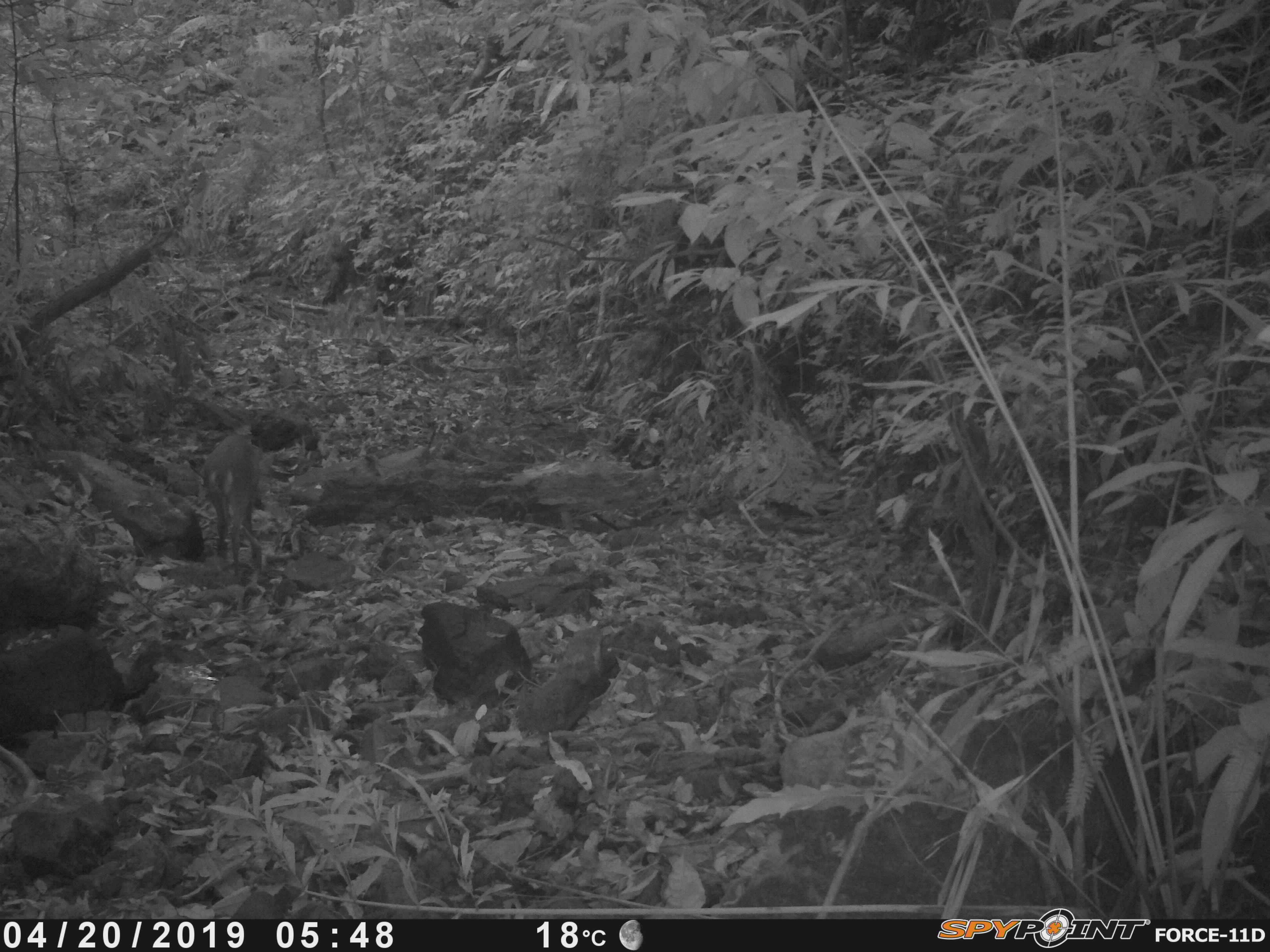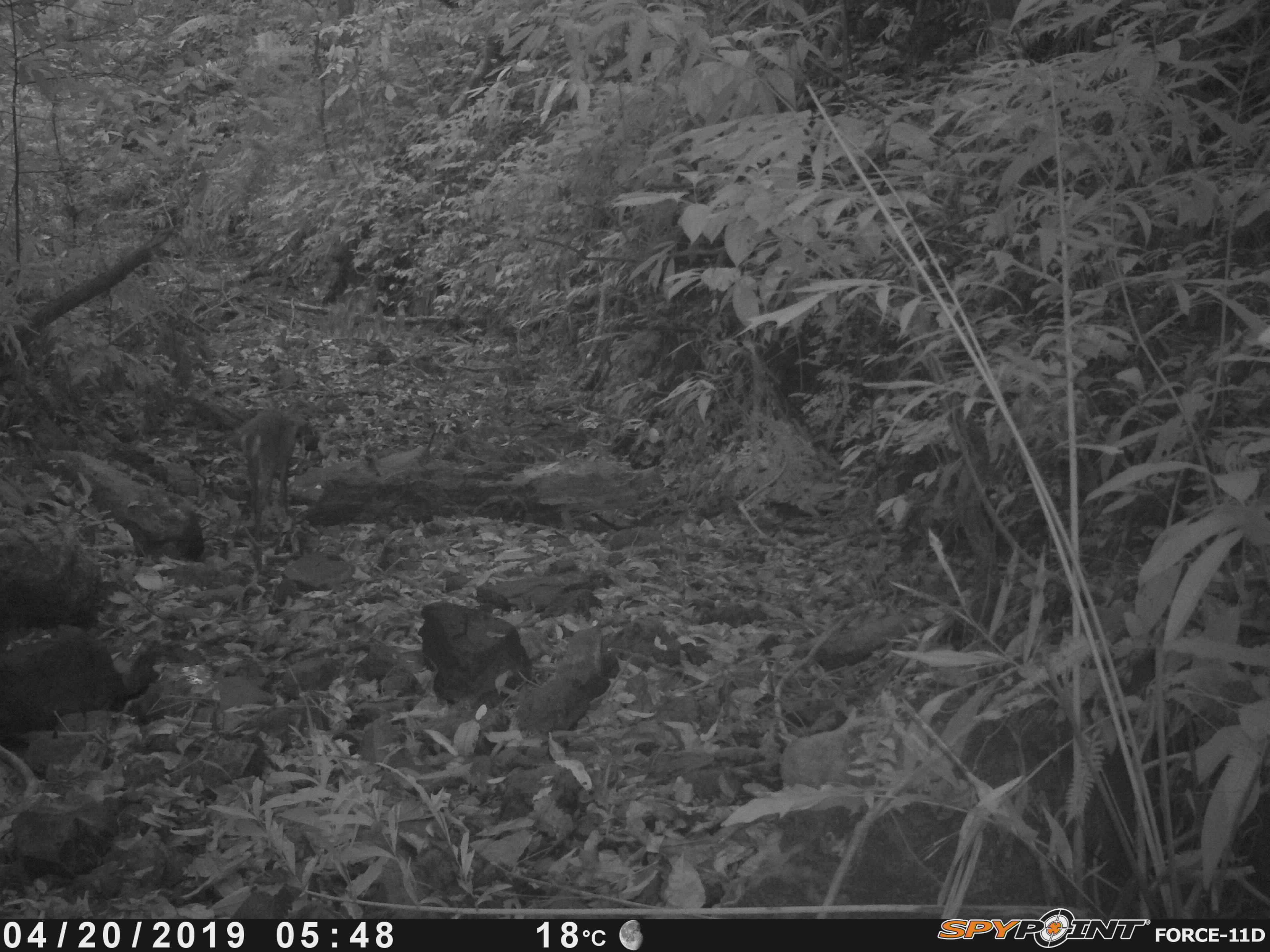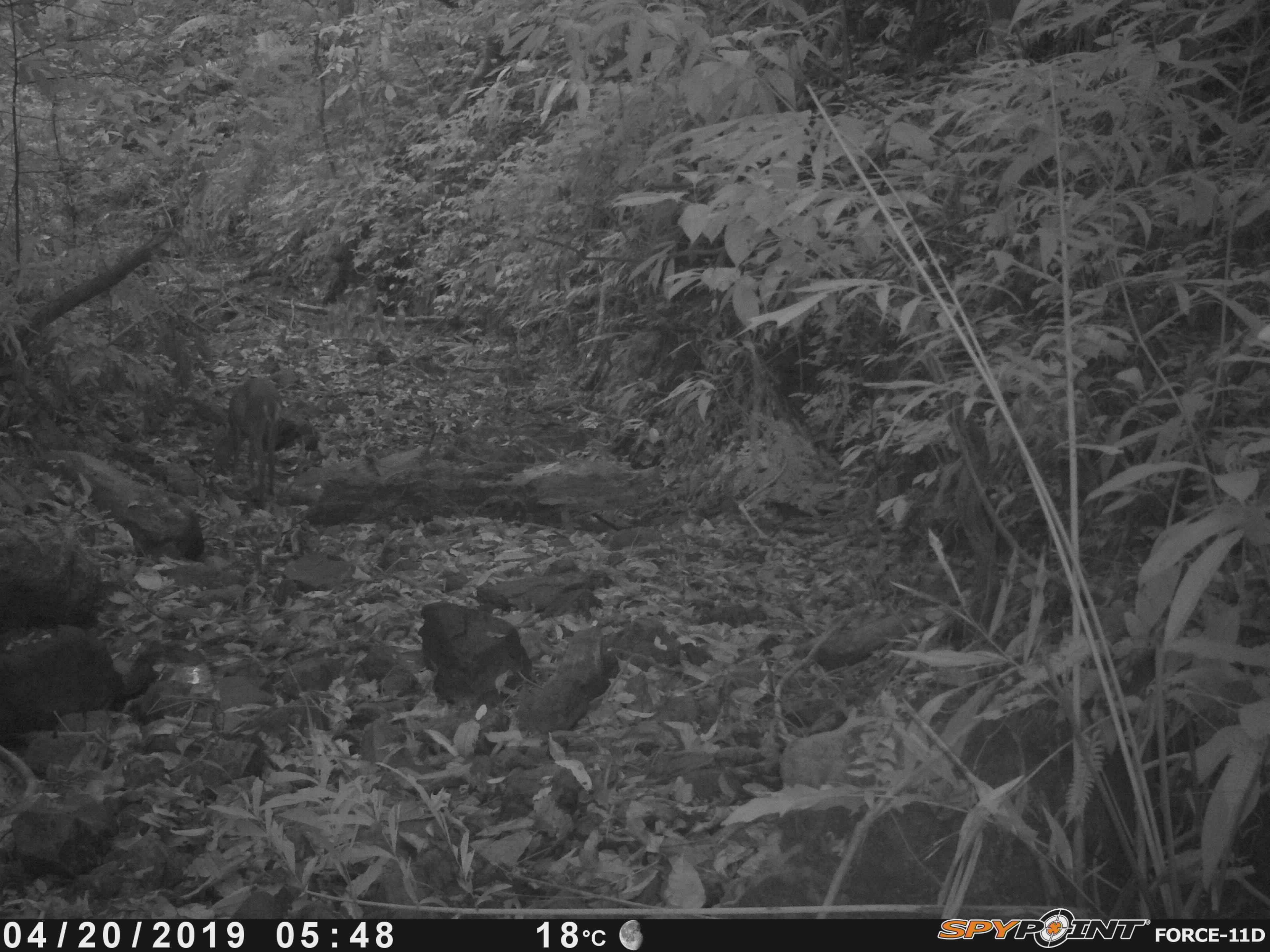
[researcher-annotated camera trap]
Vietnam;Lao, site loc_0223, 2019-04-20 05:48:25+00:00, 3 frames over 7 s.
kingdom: Animalia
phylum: Chordata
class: Mammalia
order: Artiodactyla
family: Cervidae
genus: Muntiacus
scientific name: Muntiacus vuquangensis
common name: large-antlered muntjac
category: large antlered muntjac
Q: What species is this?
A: Large antlered muntjac (large-antlered muntjac) (Muntiacus vuquangensis).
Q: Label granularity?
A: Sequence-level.